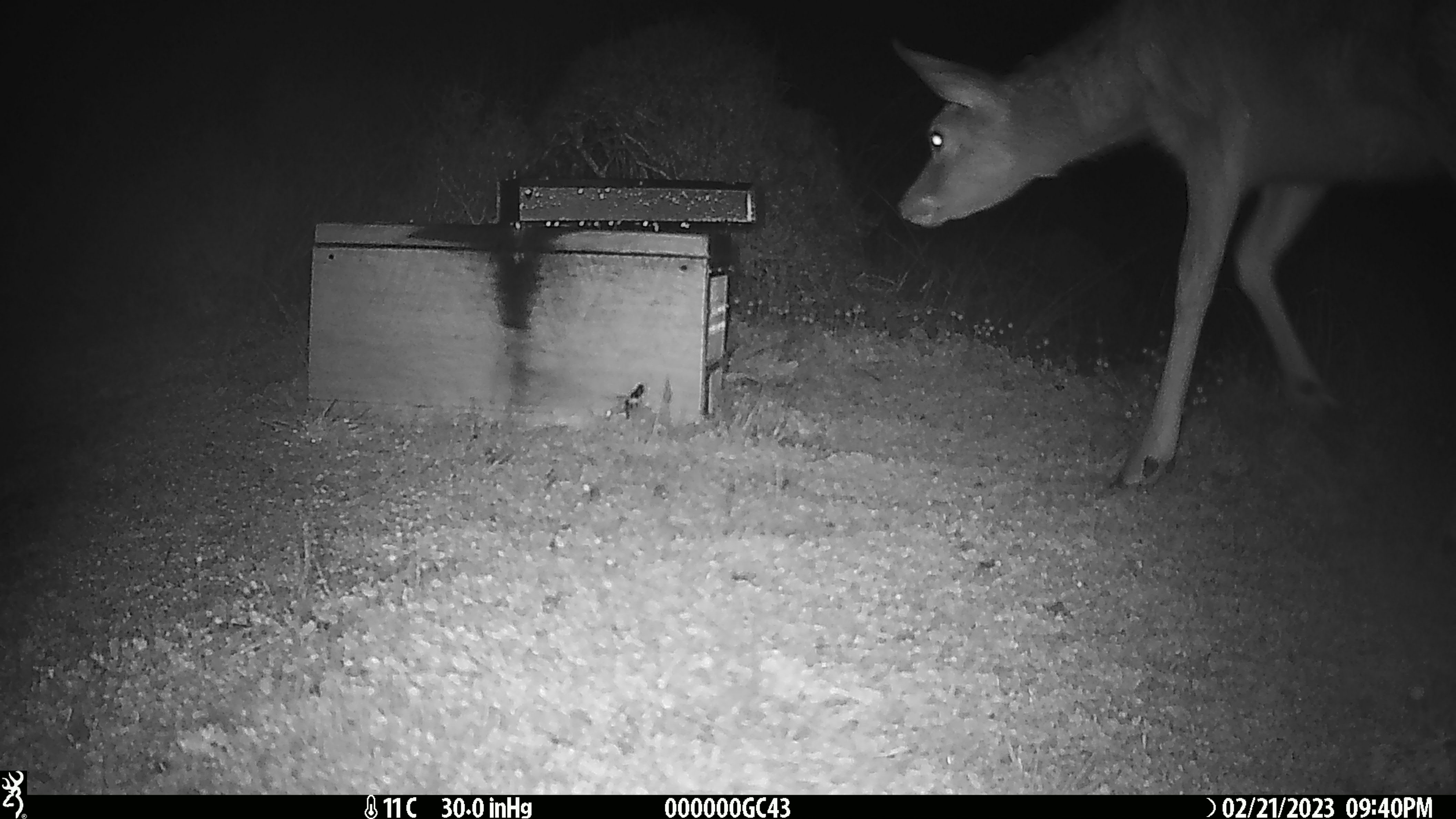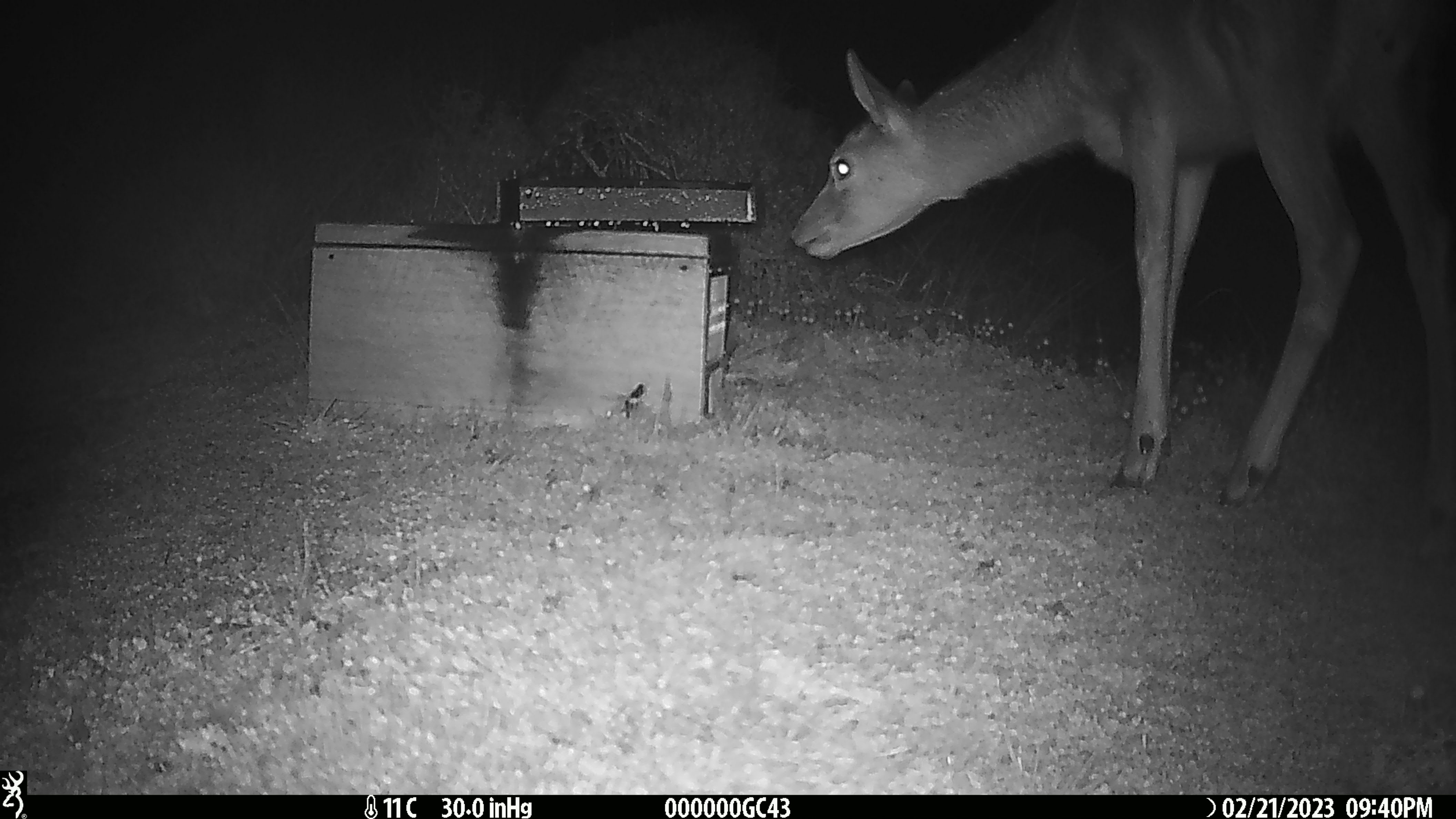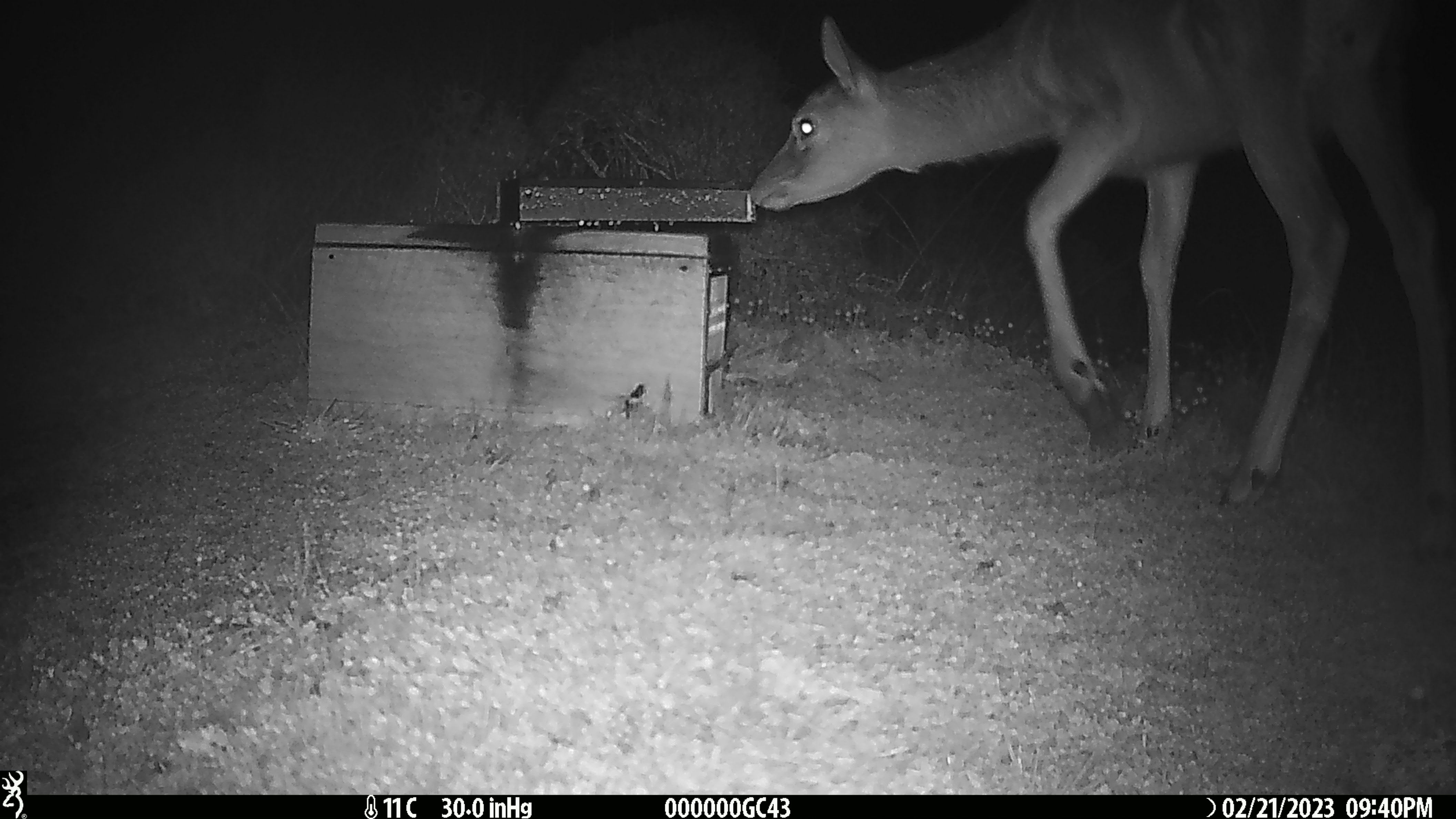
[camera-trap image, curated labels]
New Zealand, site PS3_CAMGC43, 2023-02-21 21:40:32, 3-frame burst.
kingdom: Animalia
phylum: Chordata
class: Mammalia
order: Artiodactyla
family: Cervidae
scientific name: Cervidae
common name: deer